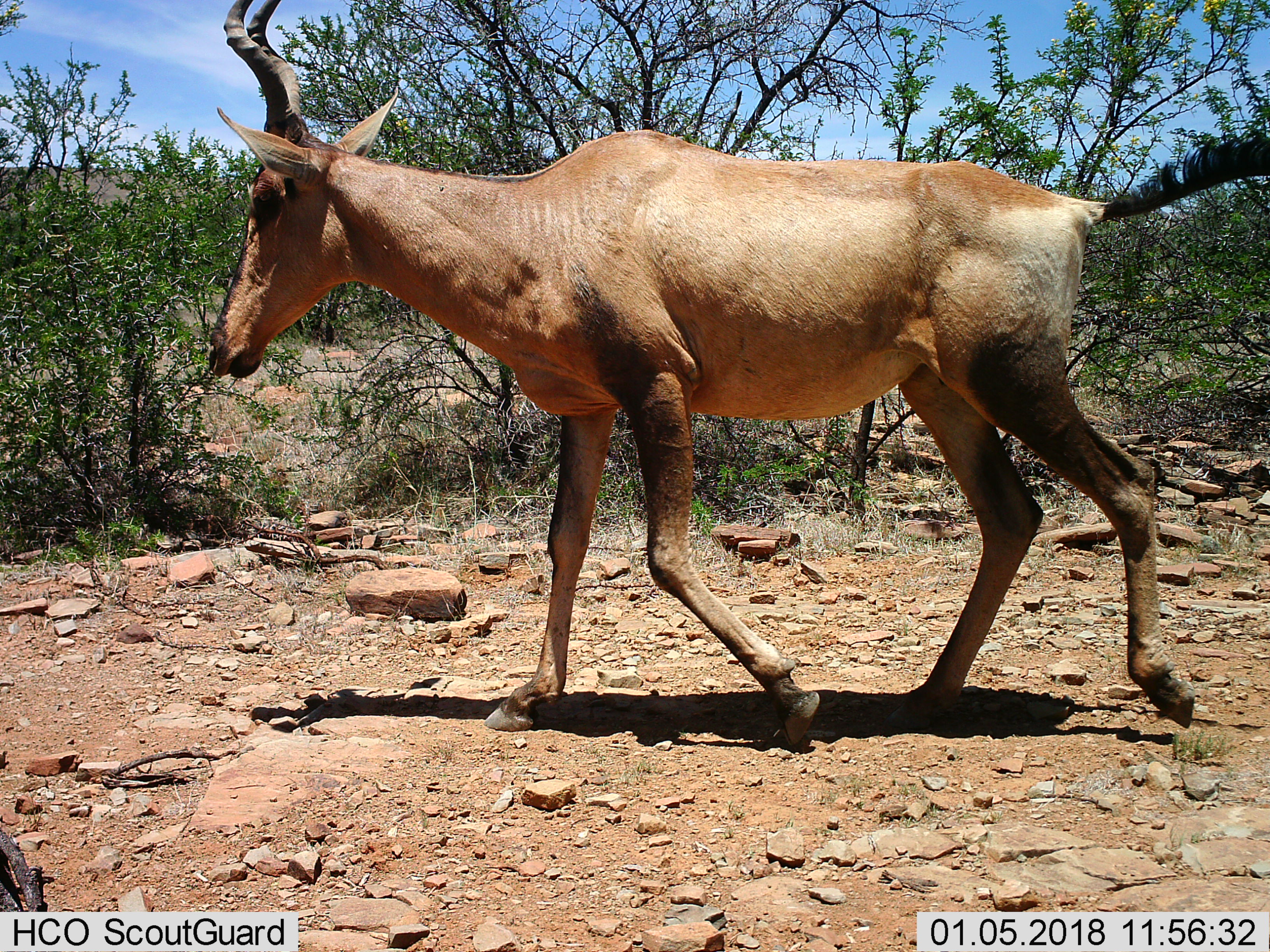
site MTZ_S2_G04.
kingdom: Animalia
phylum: Chordata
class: Mammalia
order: Artiodactyla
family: Bovidae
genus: Alcelaphus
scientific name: Alcelaphus buselaphus caama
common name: red hartebeest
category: hartebeestred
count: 1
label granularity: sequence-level